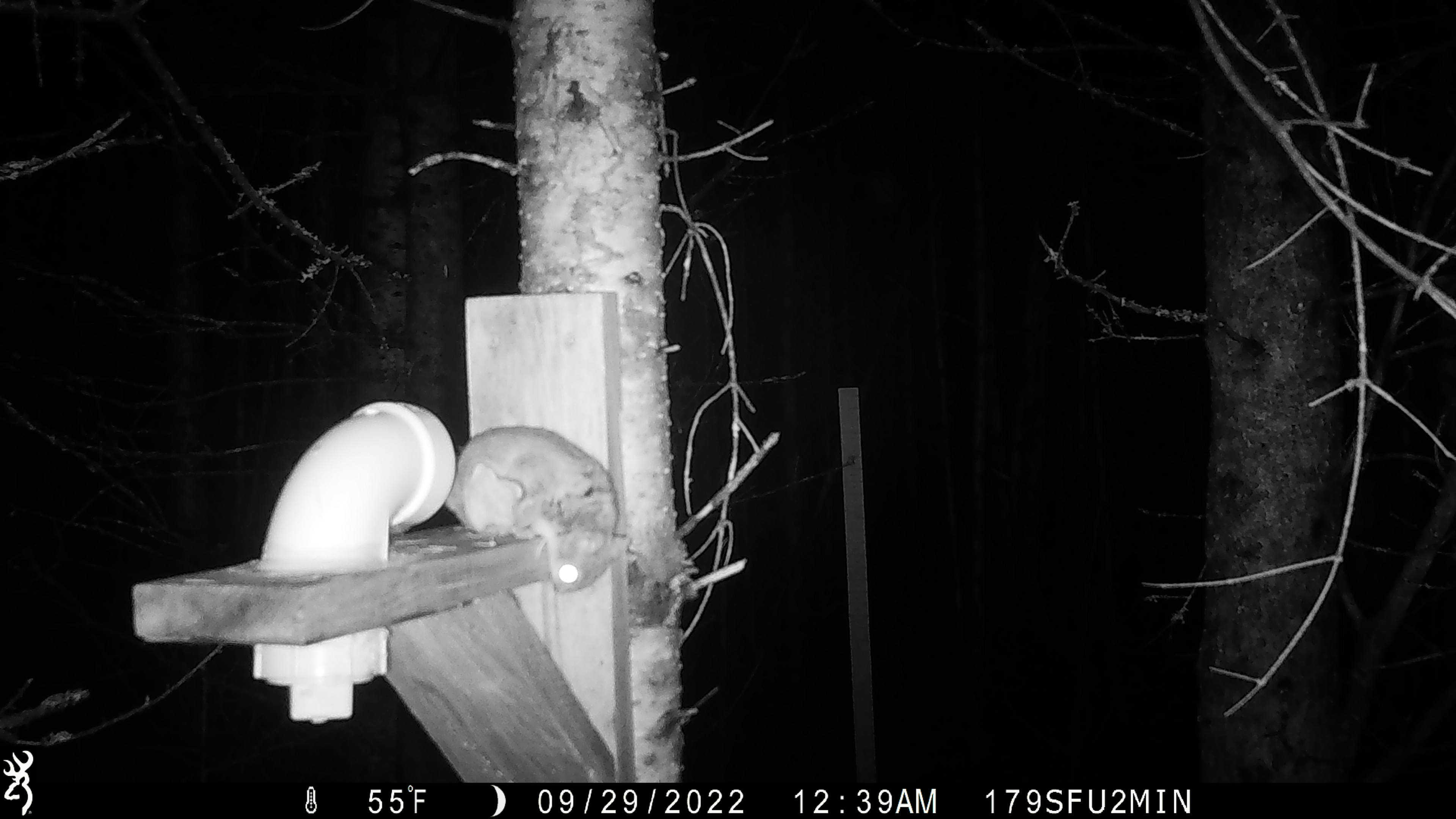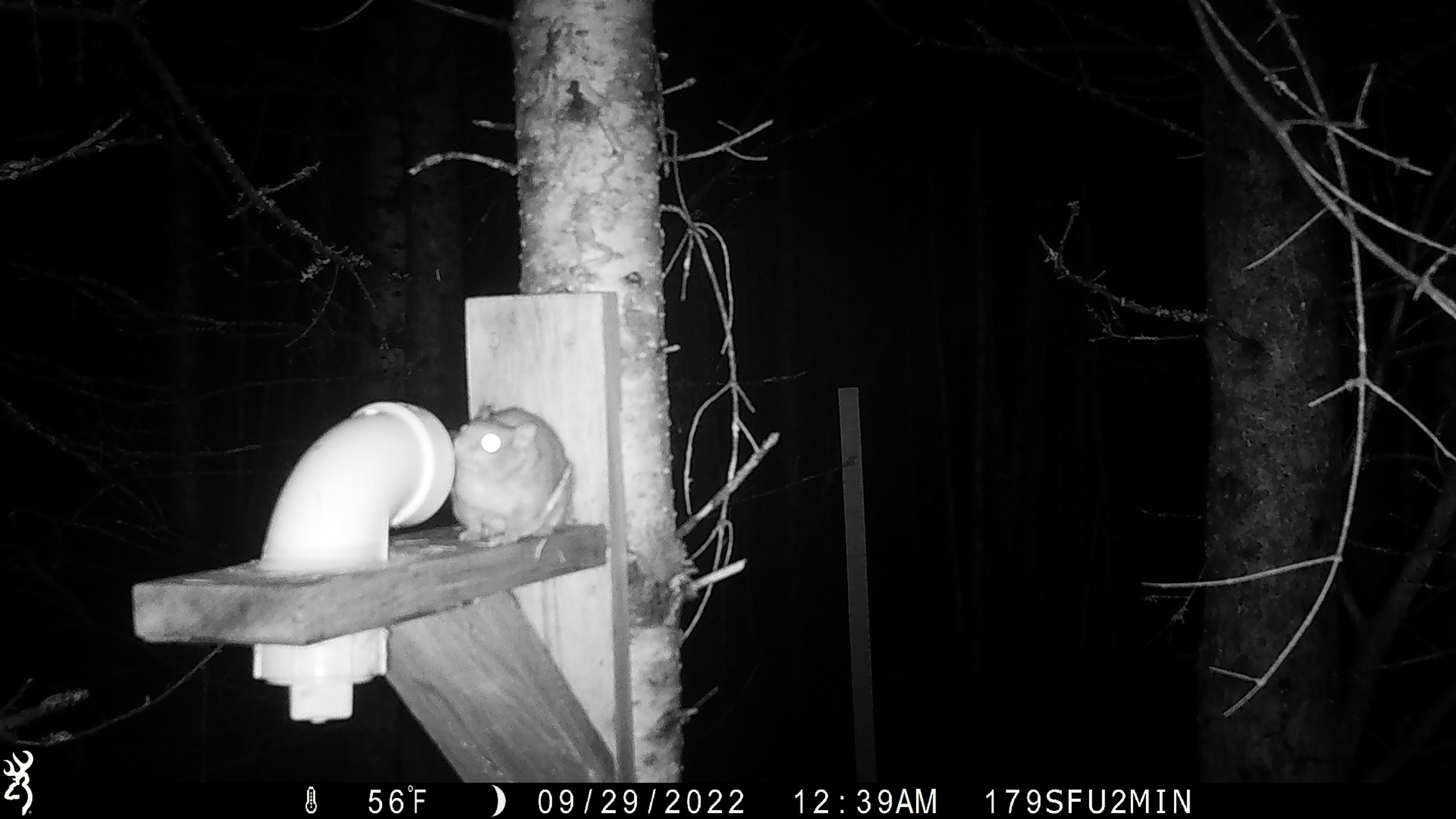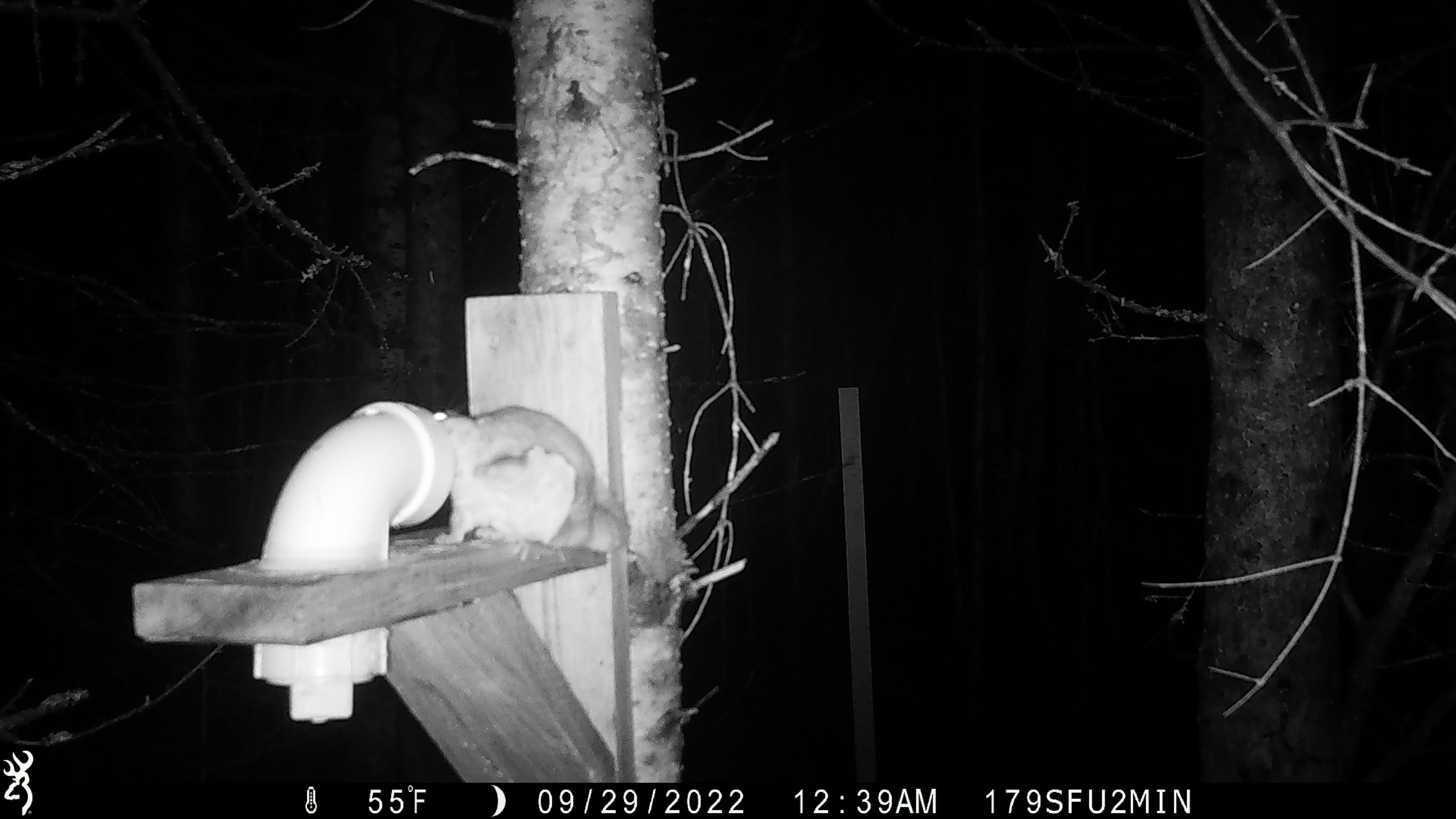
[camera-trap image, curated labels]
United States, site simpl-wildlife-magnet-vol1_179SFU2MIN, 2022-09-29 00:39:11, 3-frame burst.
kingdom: Animalia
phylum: Chordata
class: Mammalia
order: Rodentia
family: Sciuridae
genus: Glaucomys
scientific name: Glaucomys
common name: flying squirrel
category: flying squirrel sp.